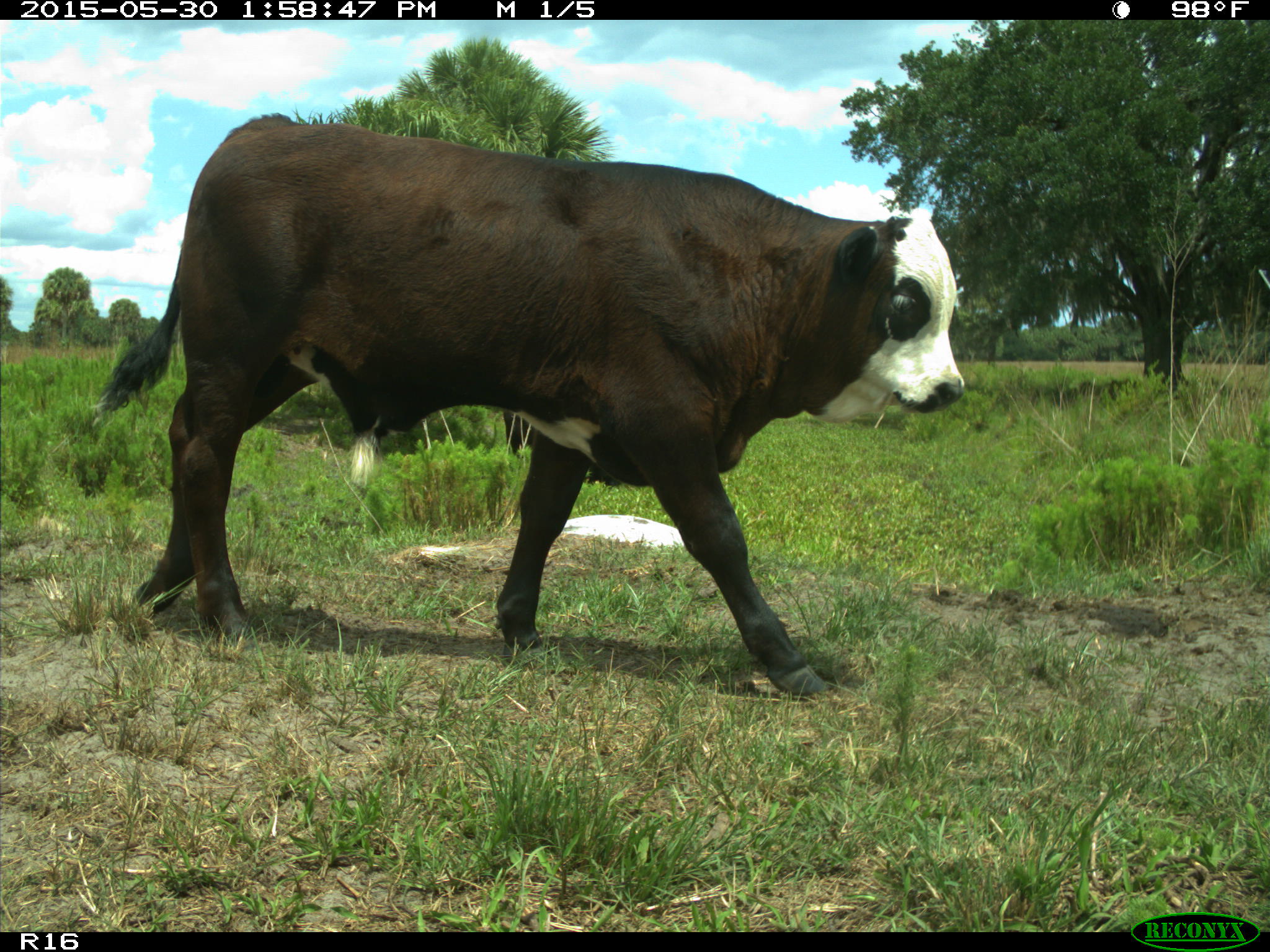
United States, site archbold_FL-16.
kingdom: Animalia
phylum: Chordata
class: Mammalia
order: Artiodactyla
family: Bovidae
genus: Bos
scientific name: Bos taurus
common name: domestic cow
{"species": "Bos taurus (domestic cow)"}